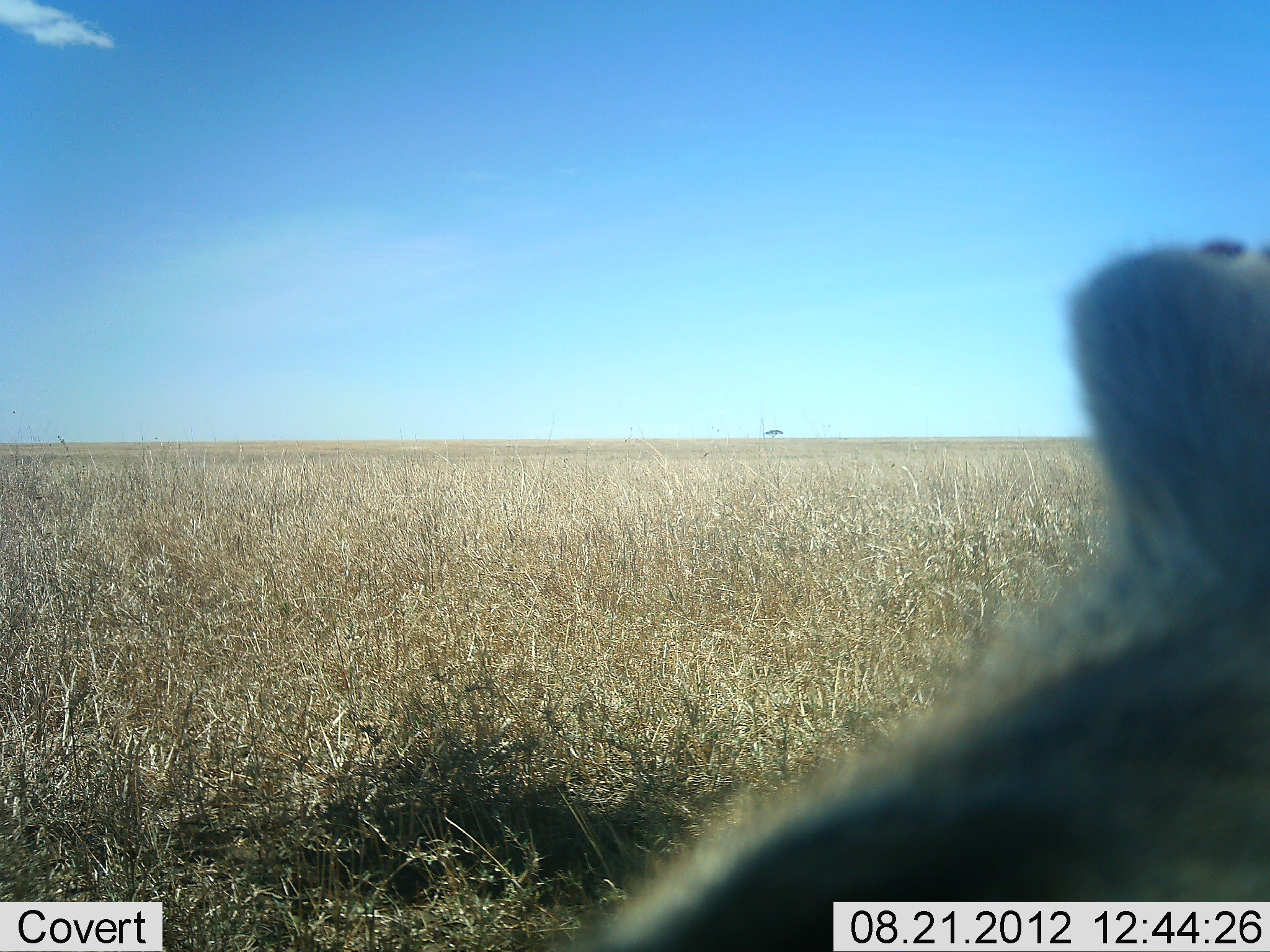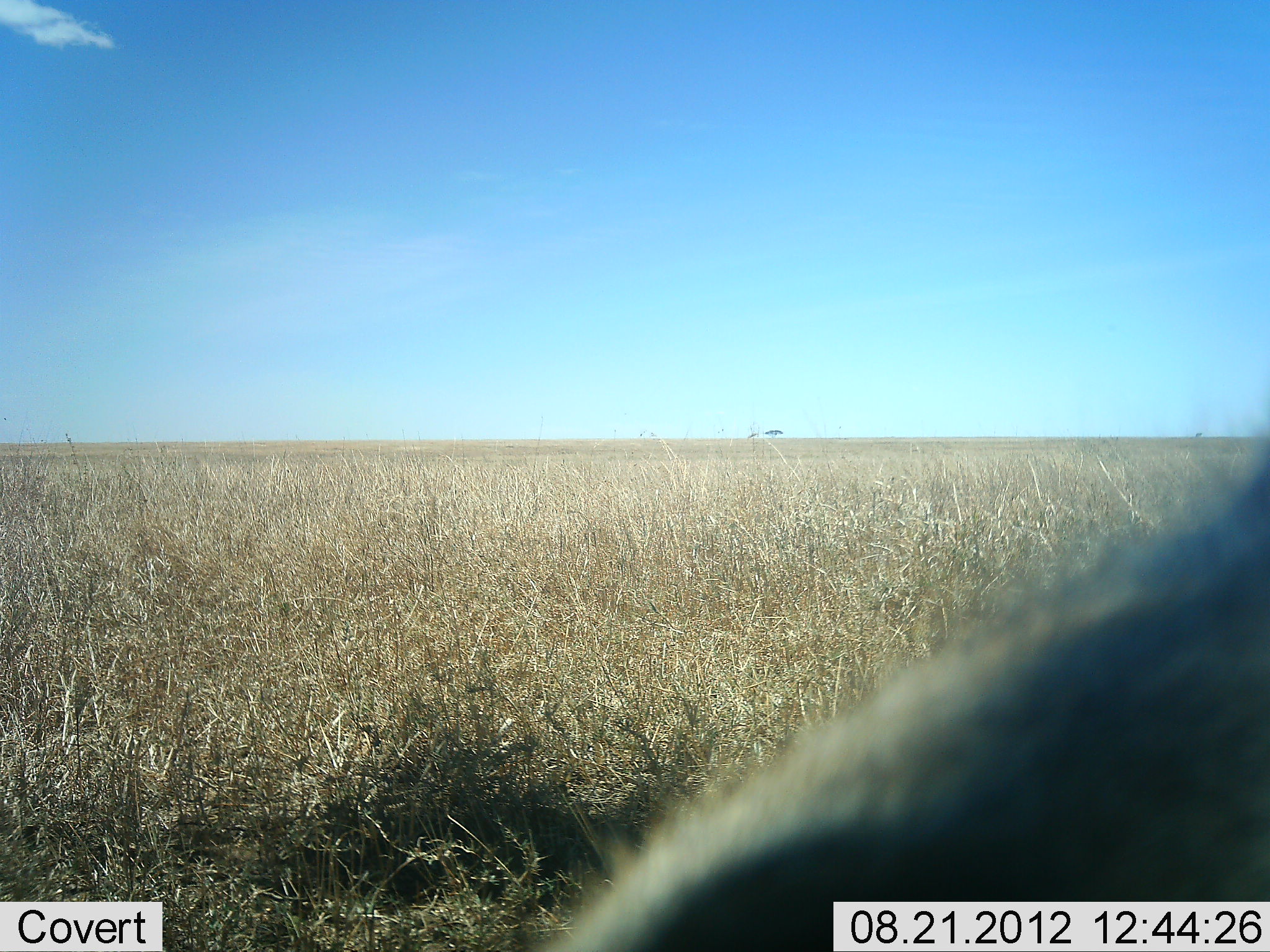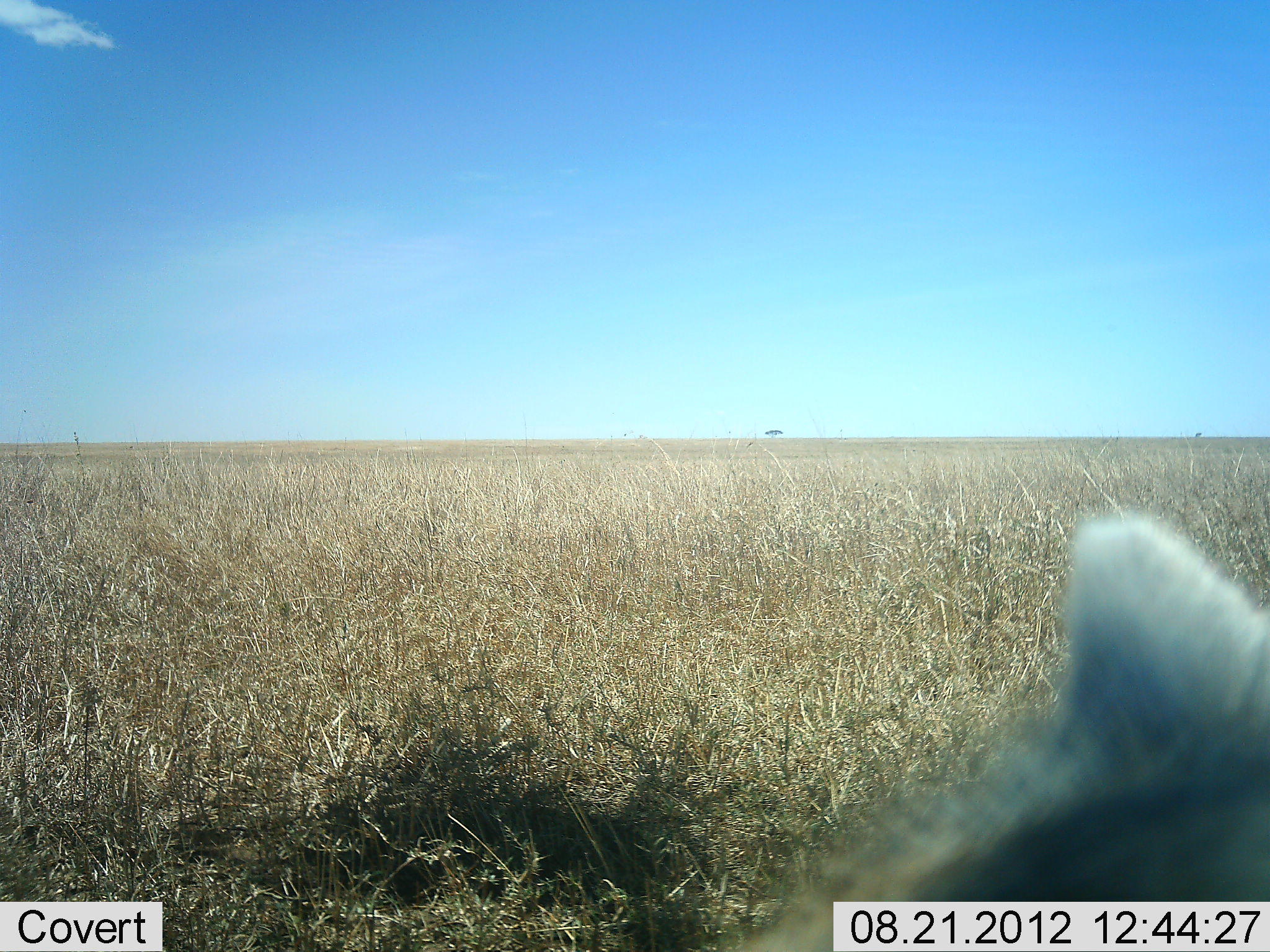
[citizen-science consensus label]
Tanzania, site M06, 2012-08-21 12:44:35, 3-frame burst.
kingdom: Animalia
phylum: Chordata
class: Mammalia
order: Carnivora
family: Hyaenidae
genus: Crocuta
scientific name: Crocuta crocuta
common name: spotted hyena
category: hyenaspotted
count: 1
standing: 100%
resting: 0%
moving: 0%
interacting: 0%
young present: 0%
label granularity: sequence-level